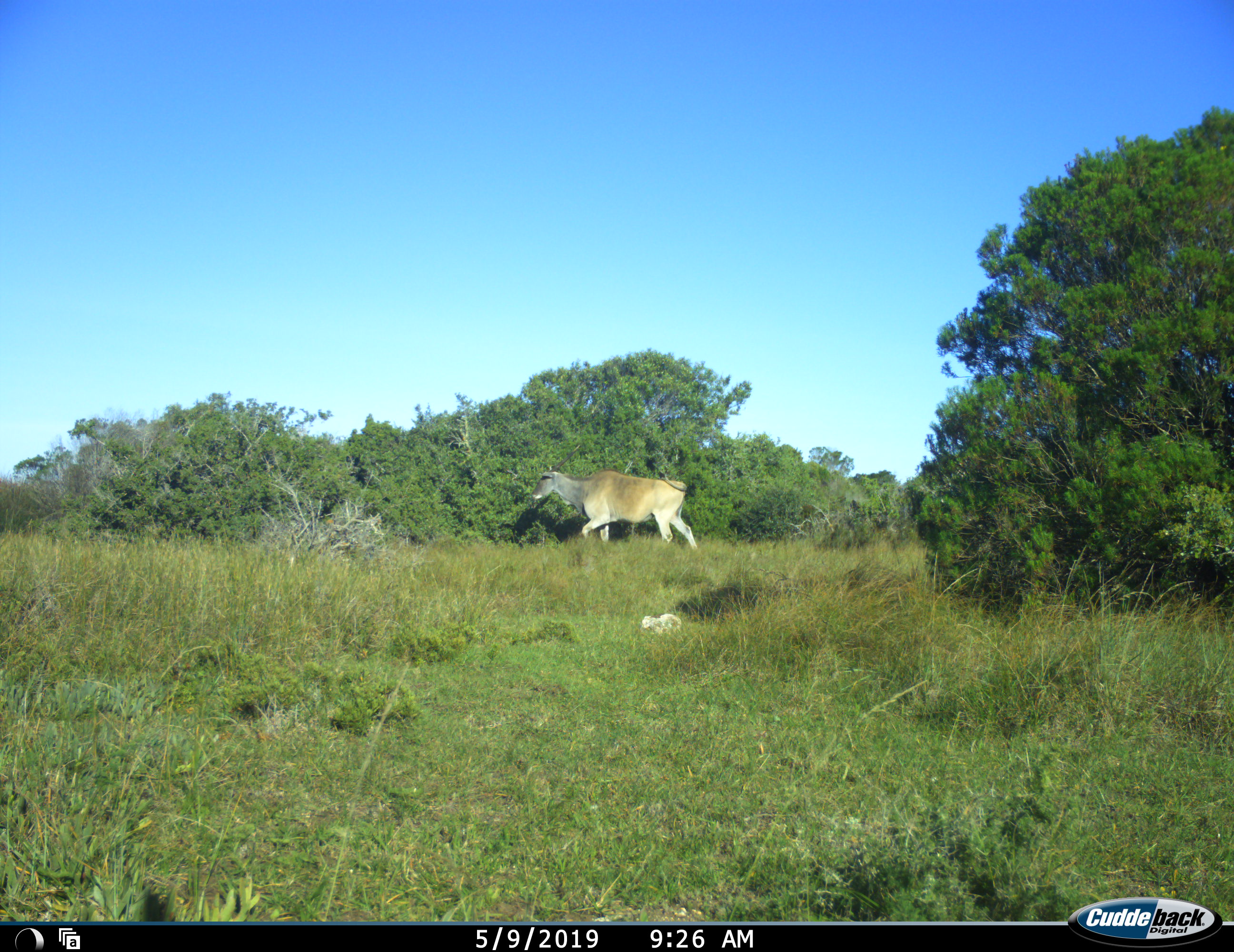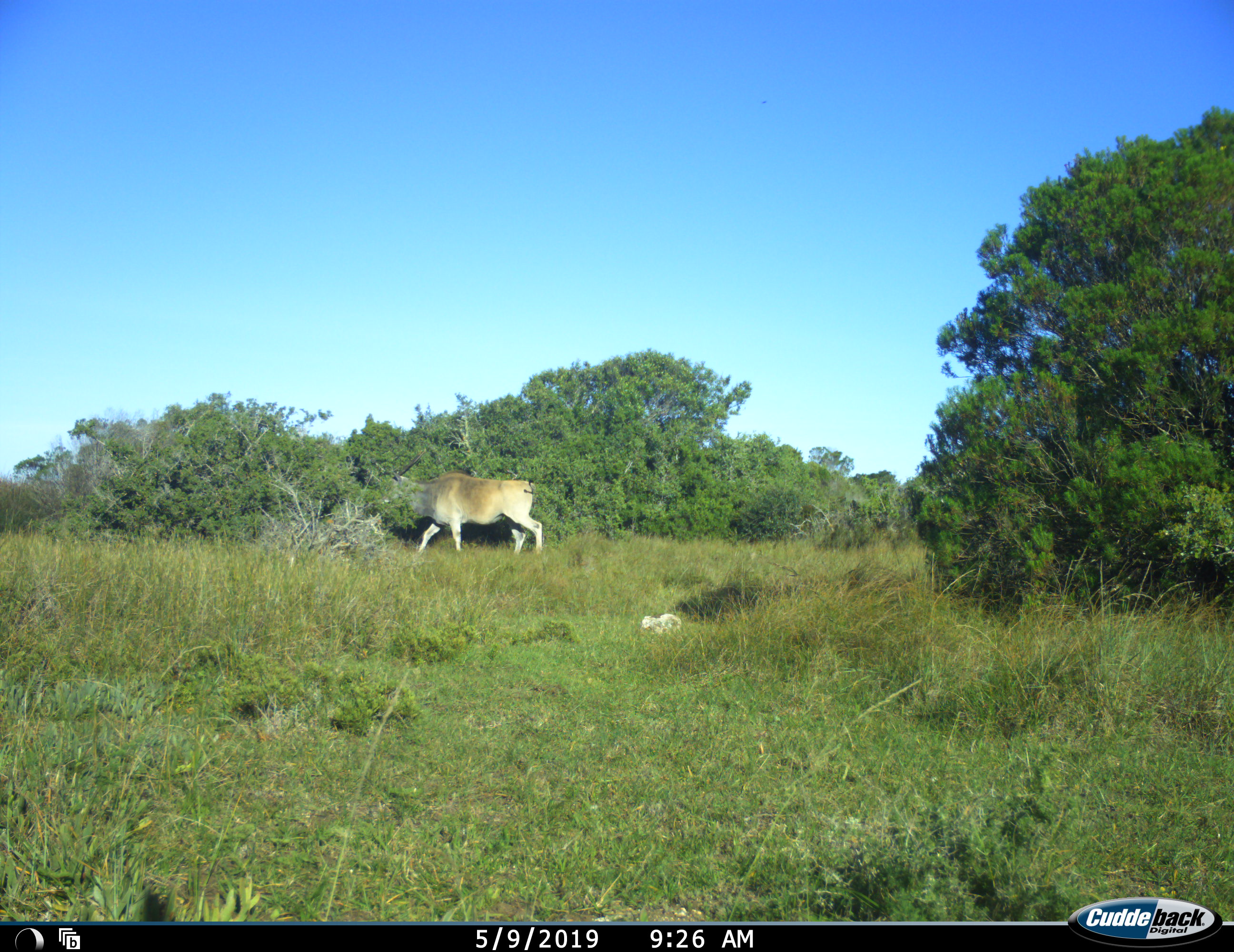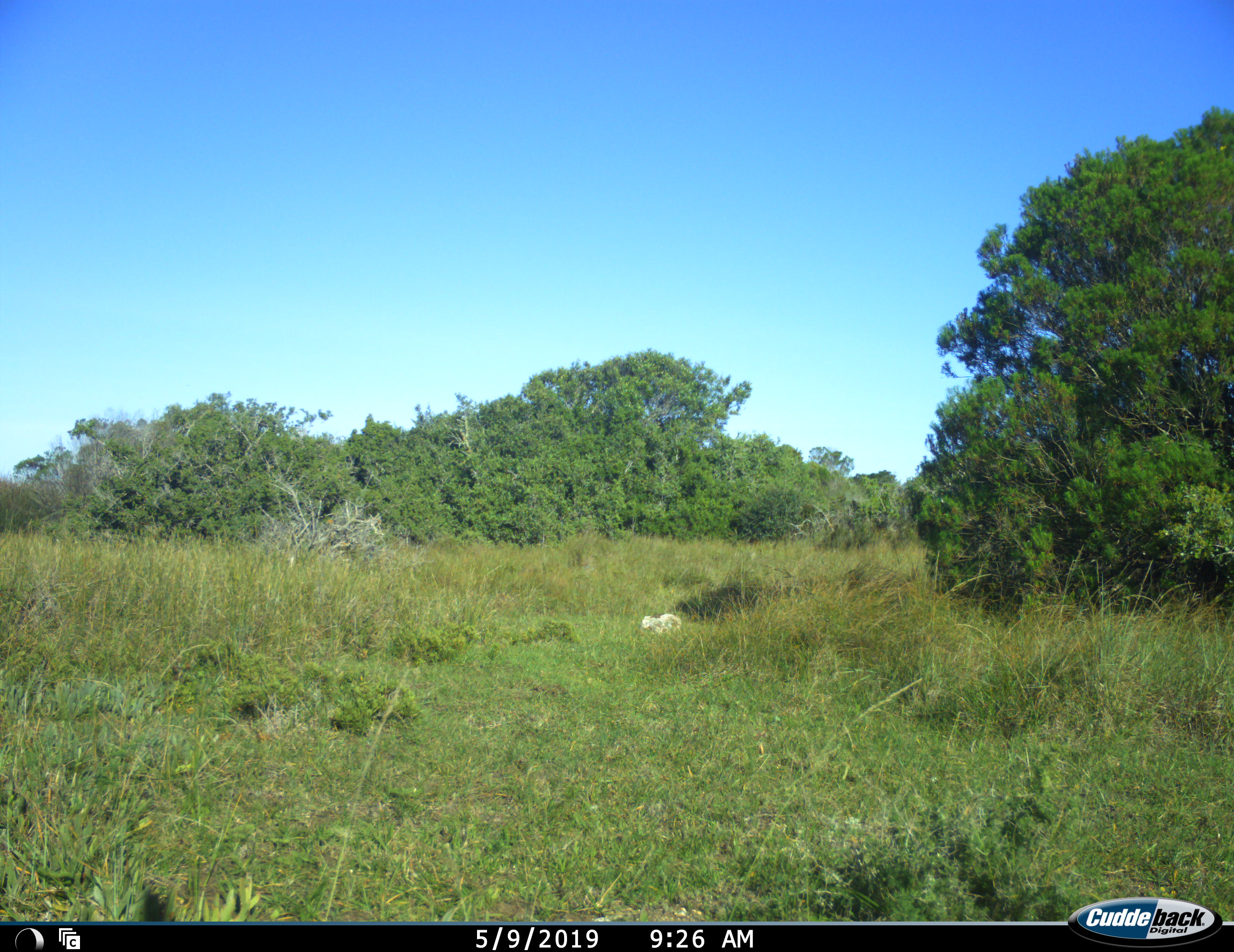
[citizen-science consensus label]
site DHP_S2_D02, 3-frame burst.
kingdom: Animalia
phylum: Chordata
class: Mammalia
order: Artiodactyla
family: Bovidae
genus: Tragelaphus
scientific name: Tragelaphus oryx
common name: eland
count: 1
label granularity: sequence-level